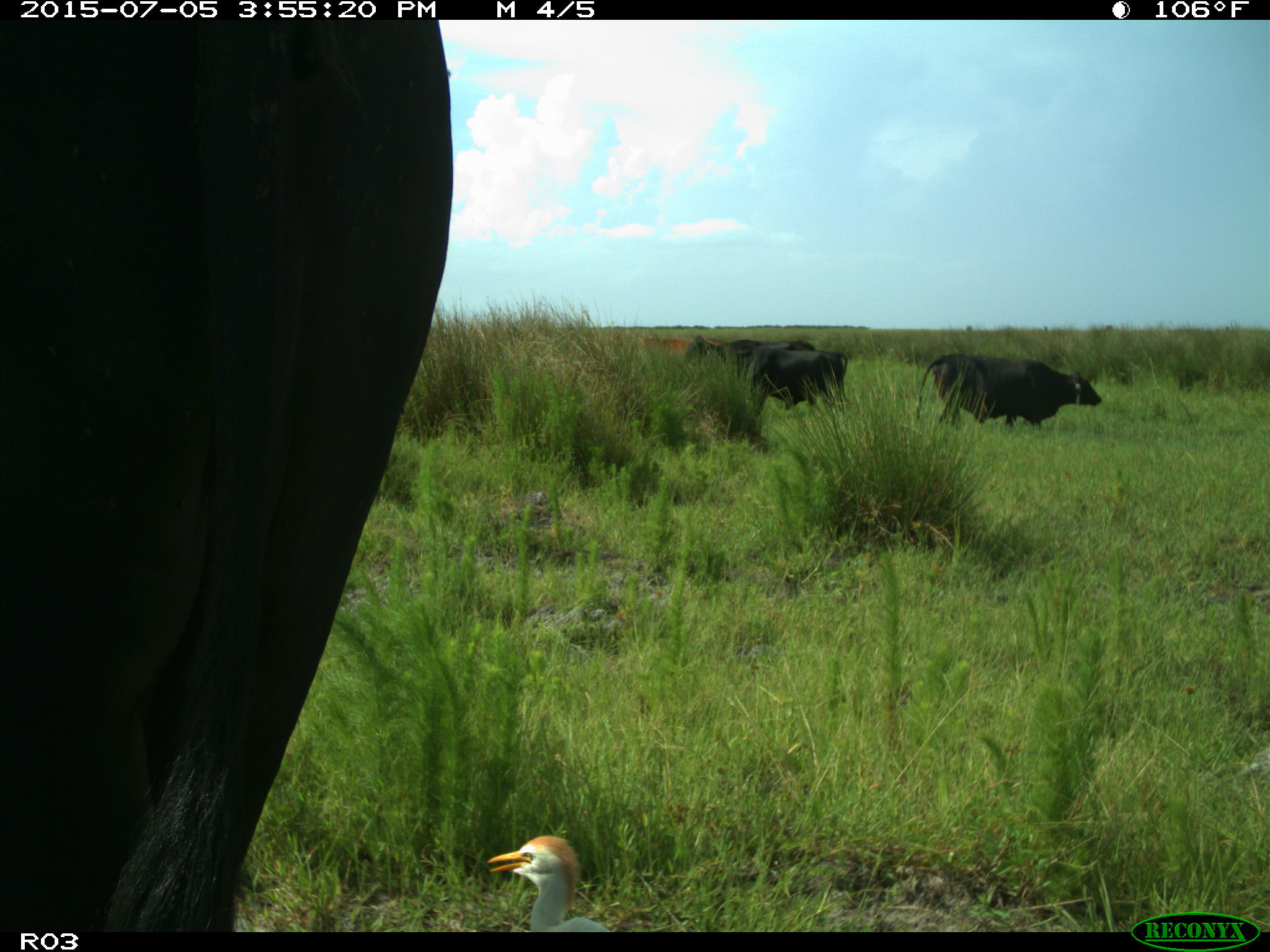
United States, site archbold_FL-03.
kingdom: Animalia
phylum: Chordata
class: Mammalia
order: Artiodactyla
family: Bovidae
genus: Bos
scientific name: Bos taurus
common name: domestic cow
Bos taurus (domestic cow).